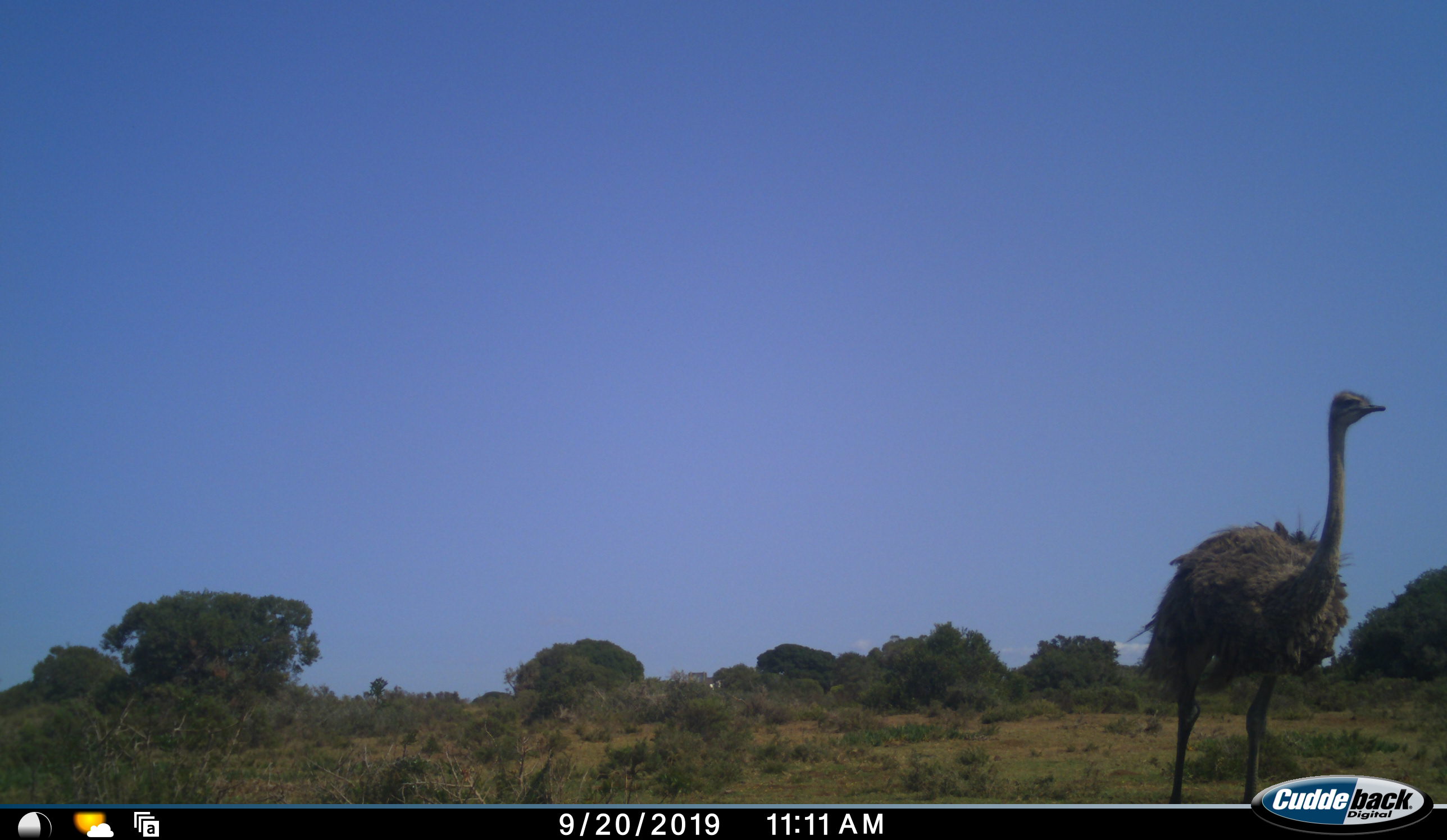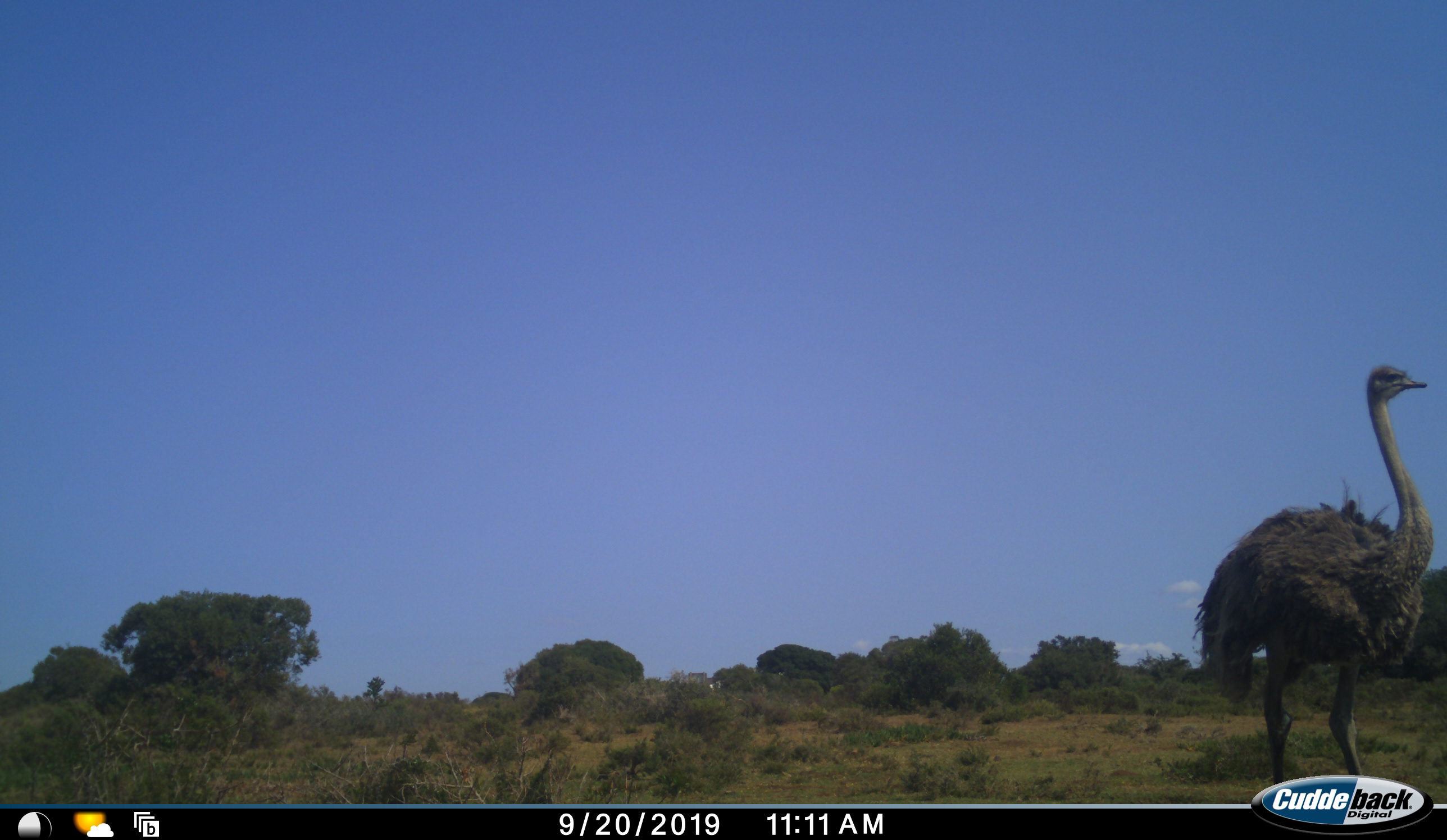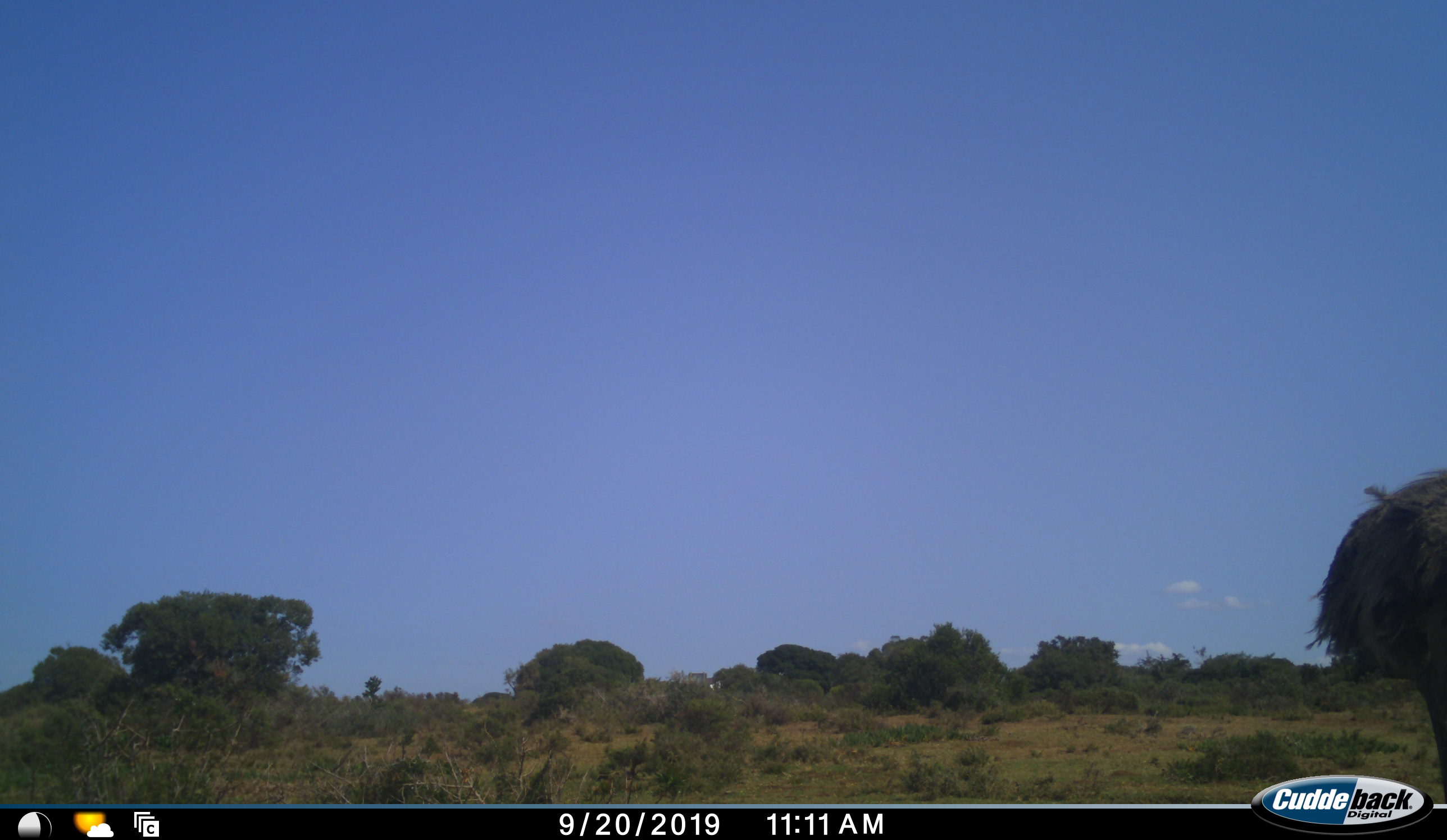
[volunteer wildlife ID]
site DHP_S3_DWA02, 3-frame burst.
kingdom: Animalia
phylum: Chordata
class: Aves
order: Struthioniformes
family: Struthionidae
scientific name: Struthionidae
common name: ostrich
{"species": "ostrich (Struthionidae)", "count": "1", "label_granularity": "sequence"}